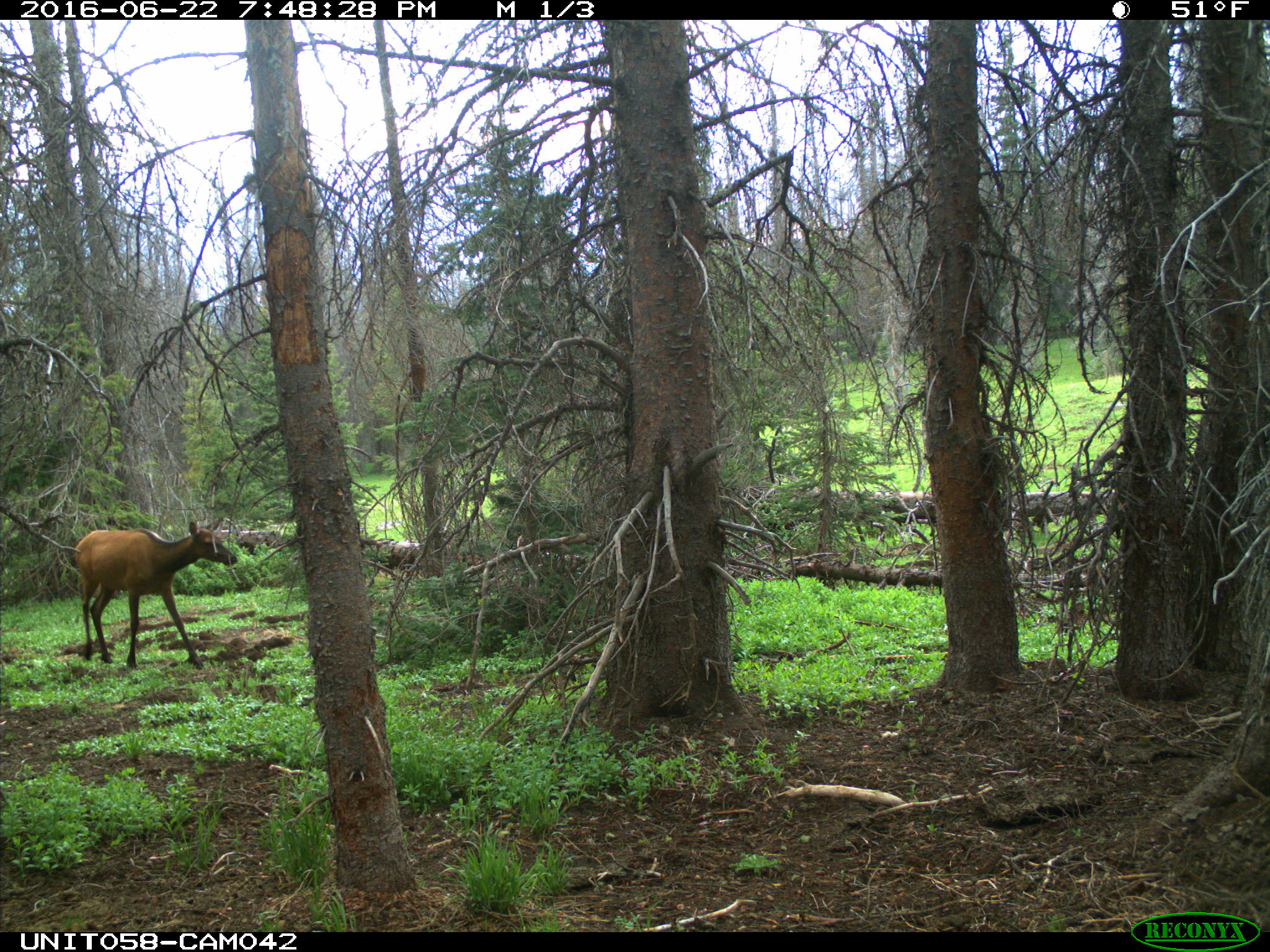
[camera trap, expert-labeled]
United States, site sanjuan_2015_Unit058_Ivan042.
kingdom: Animalia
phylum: Chordata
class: Mammalia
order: Artiodactyla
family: Cervidae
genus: Cervus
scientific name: Cervus elaphus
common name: red deer